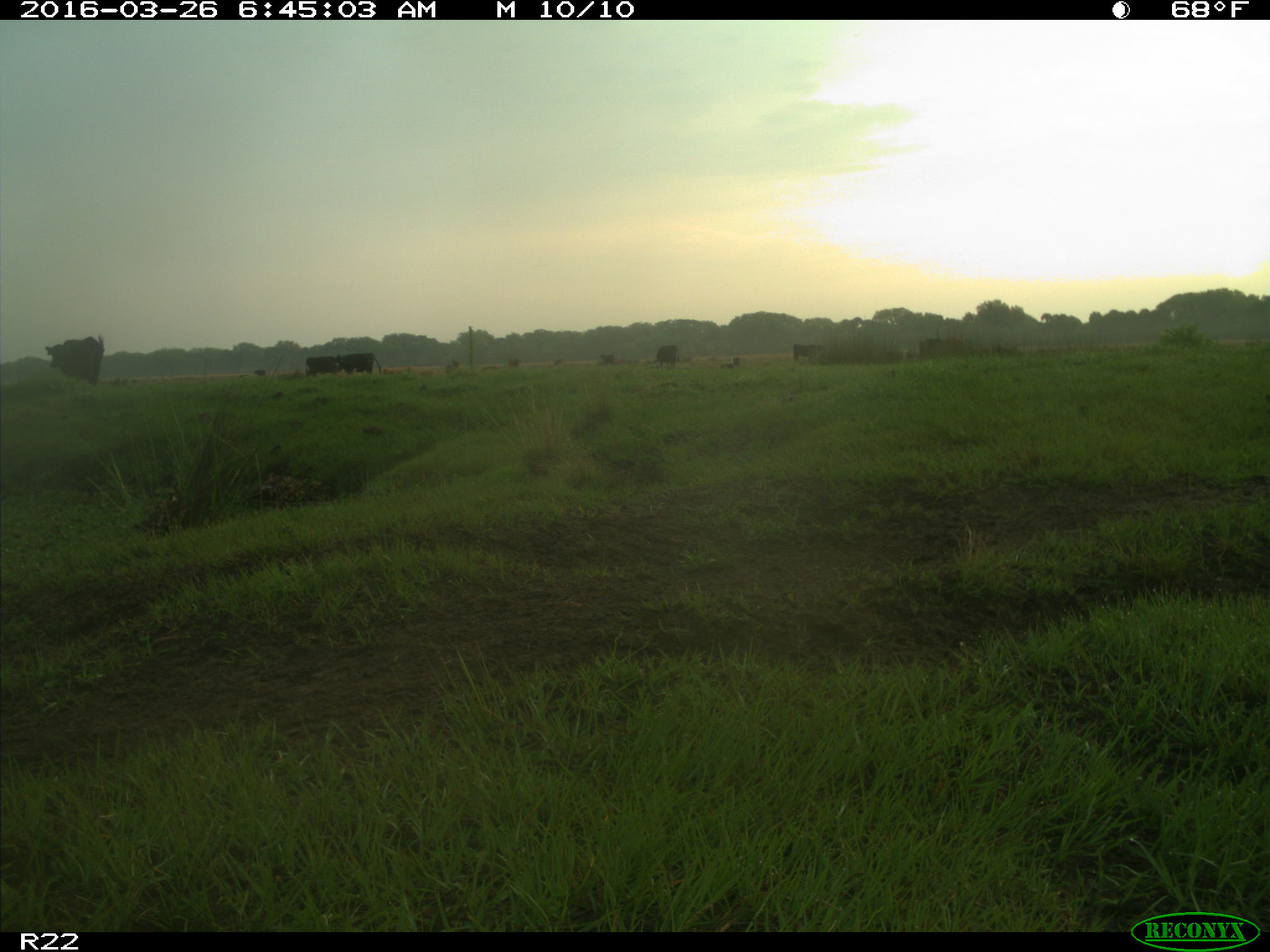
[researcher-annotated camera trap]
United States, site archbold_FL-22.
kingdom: Animalia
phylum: Chordata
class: Mammalia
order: Artiodactyla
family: Bovidae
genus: Bos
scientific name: Bos taurus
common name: domestic cow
Bos taurus (domestic cow).